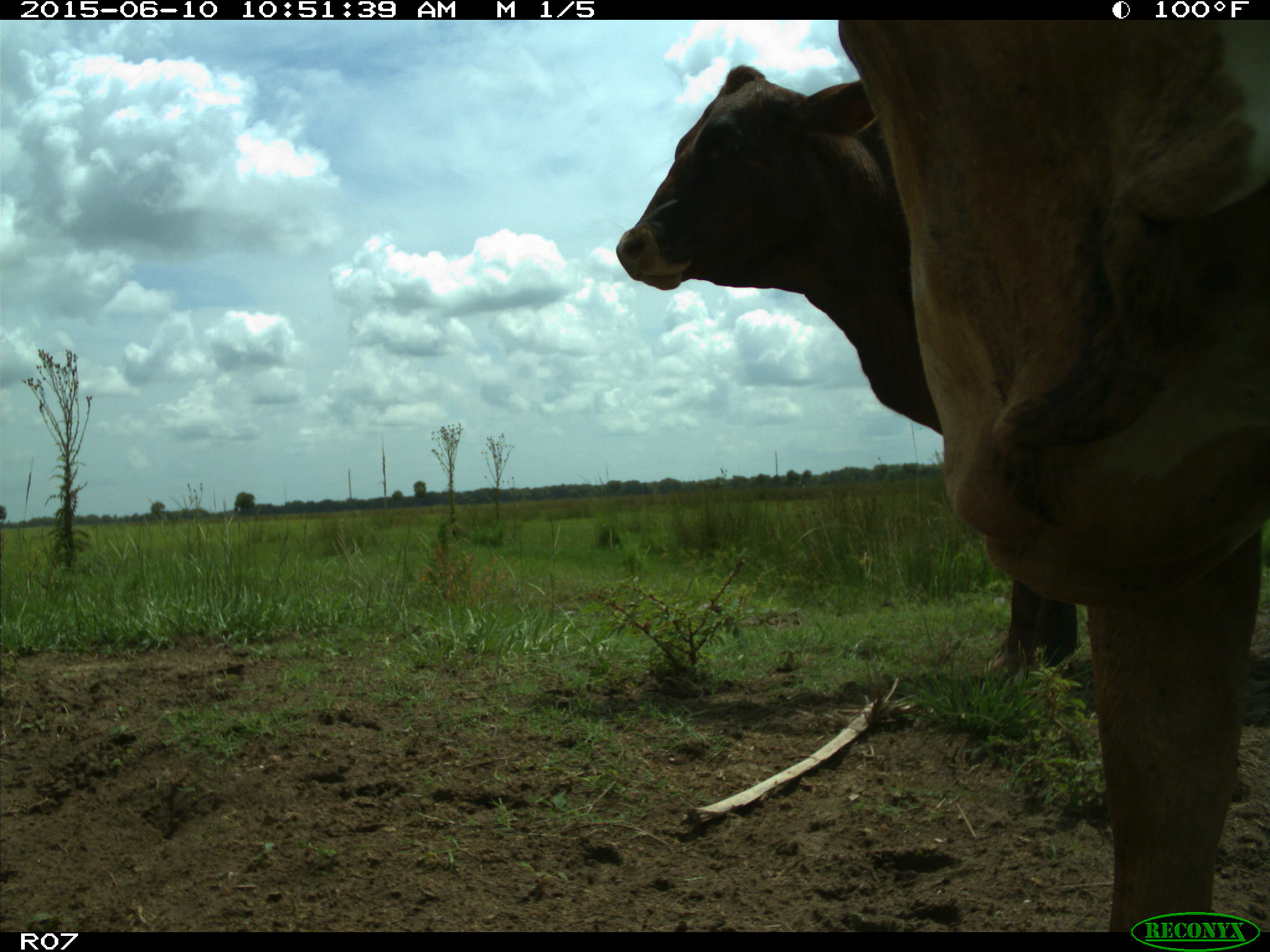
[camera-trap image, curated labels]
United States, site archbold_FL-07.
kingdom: Animalia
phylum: Chordata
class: Mammalia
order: Artiodactyla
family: Bovidae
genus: Bos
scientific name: Bos taurus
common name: domestic cow